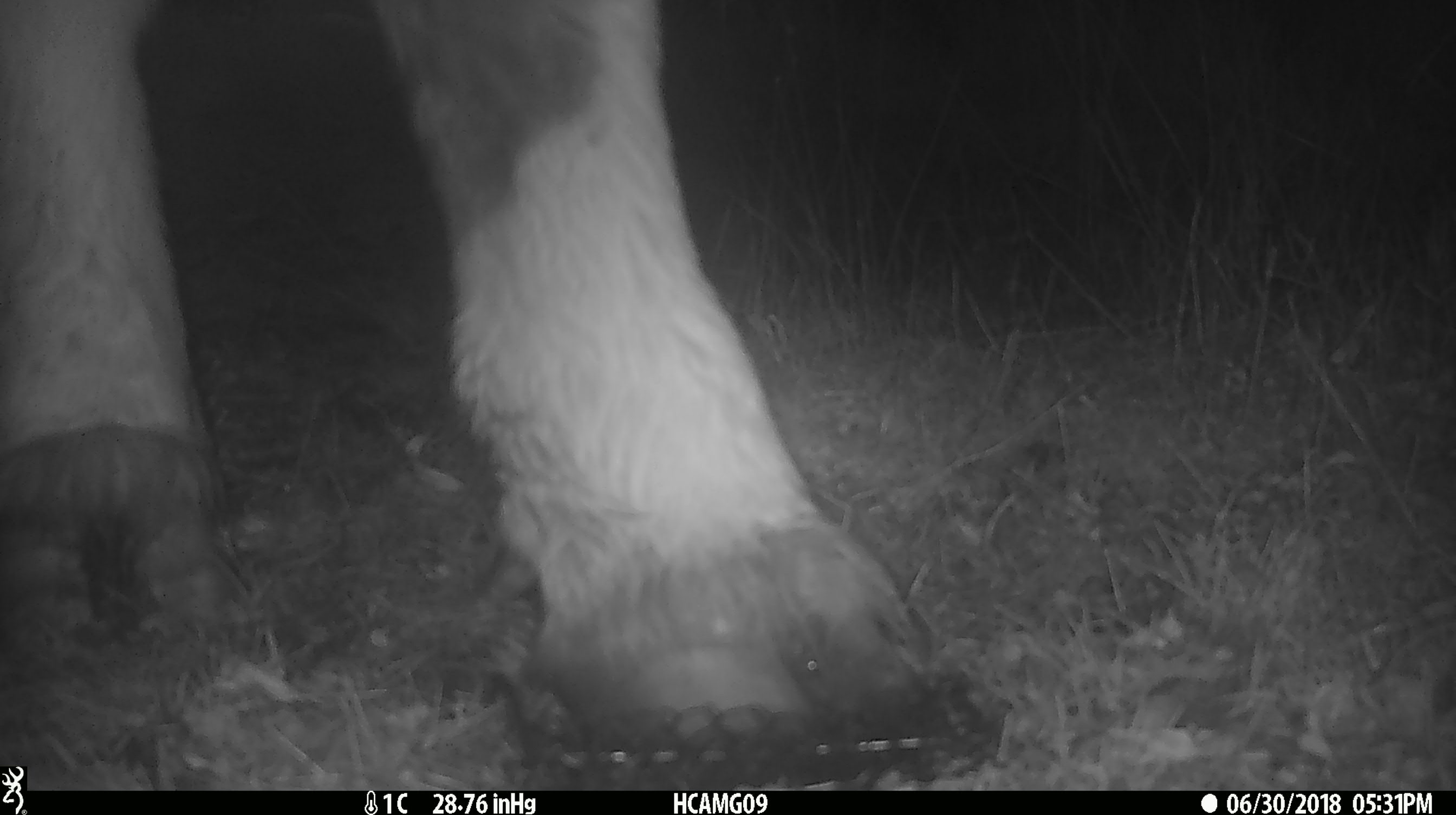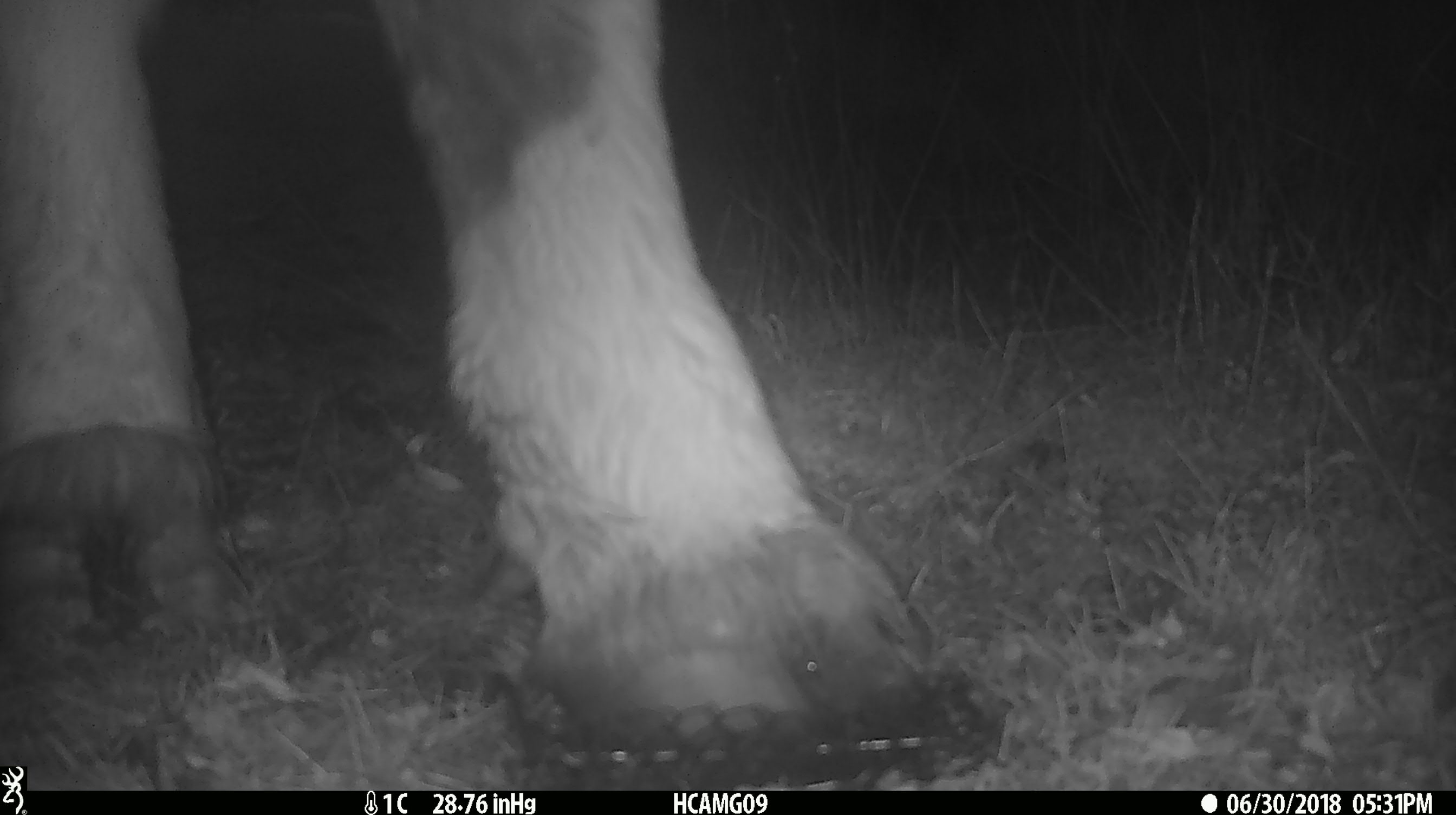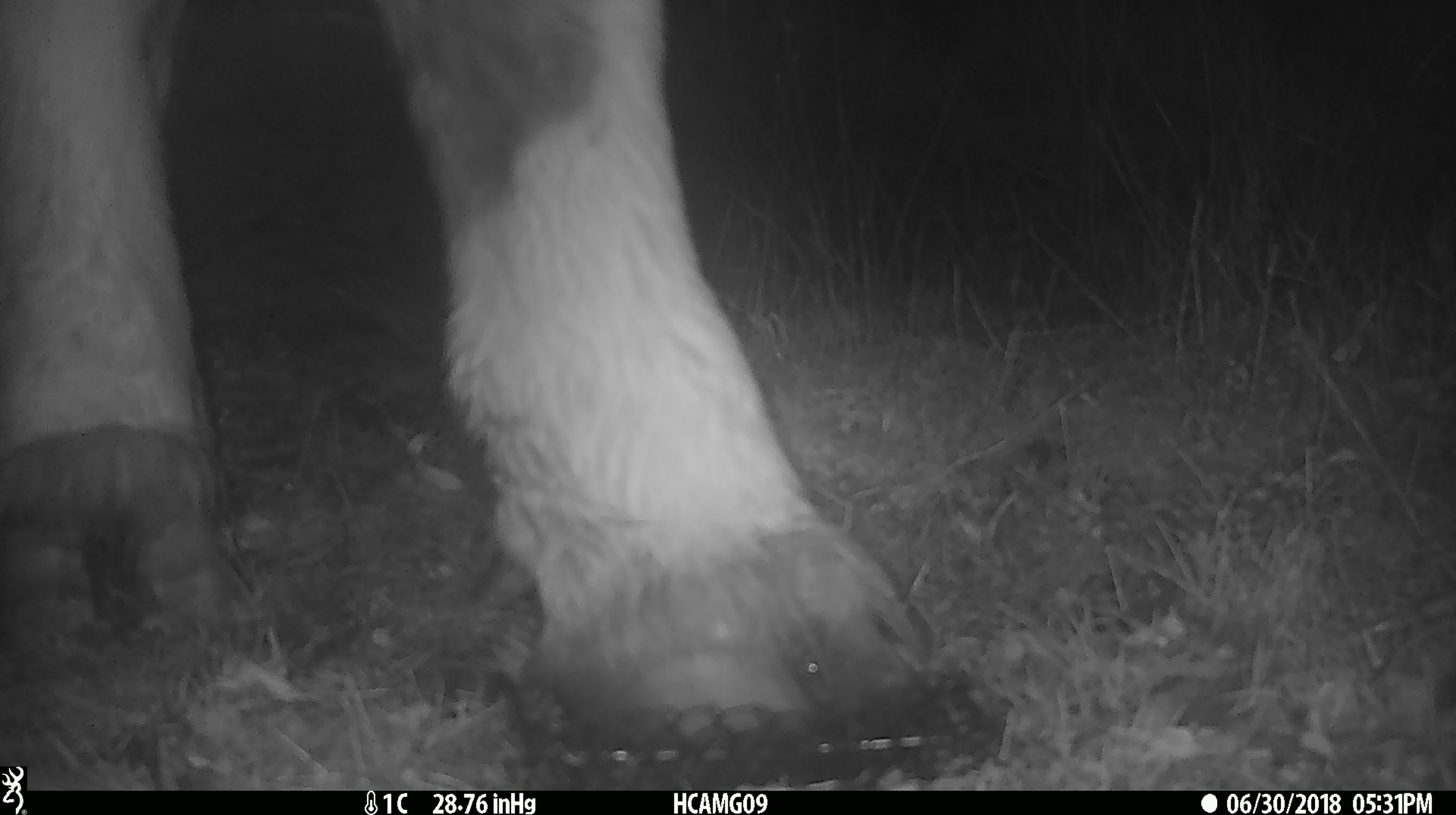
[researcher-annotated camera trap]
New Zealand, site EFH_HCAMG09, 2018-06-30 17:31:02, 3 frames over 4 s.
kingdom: Animalia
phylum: Chordata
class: Mammalia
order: Artiodactyla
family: Bovidae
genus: Bos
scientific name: Bos taurus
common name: domestic cow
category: cow